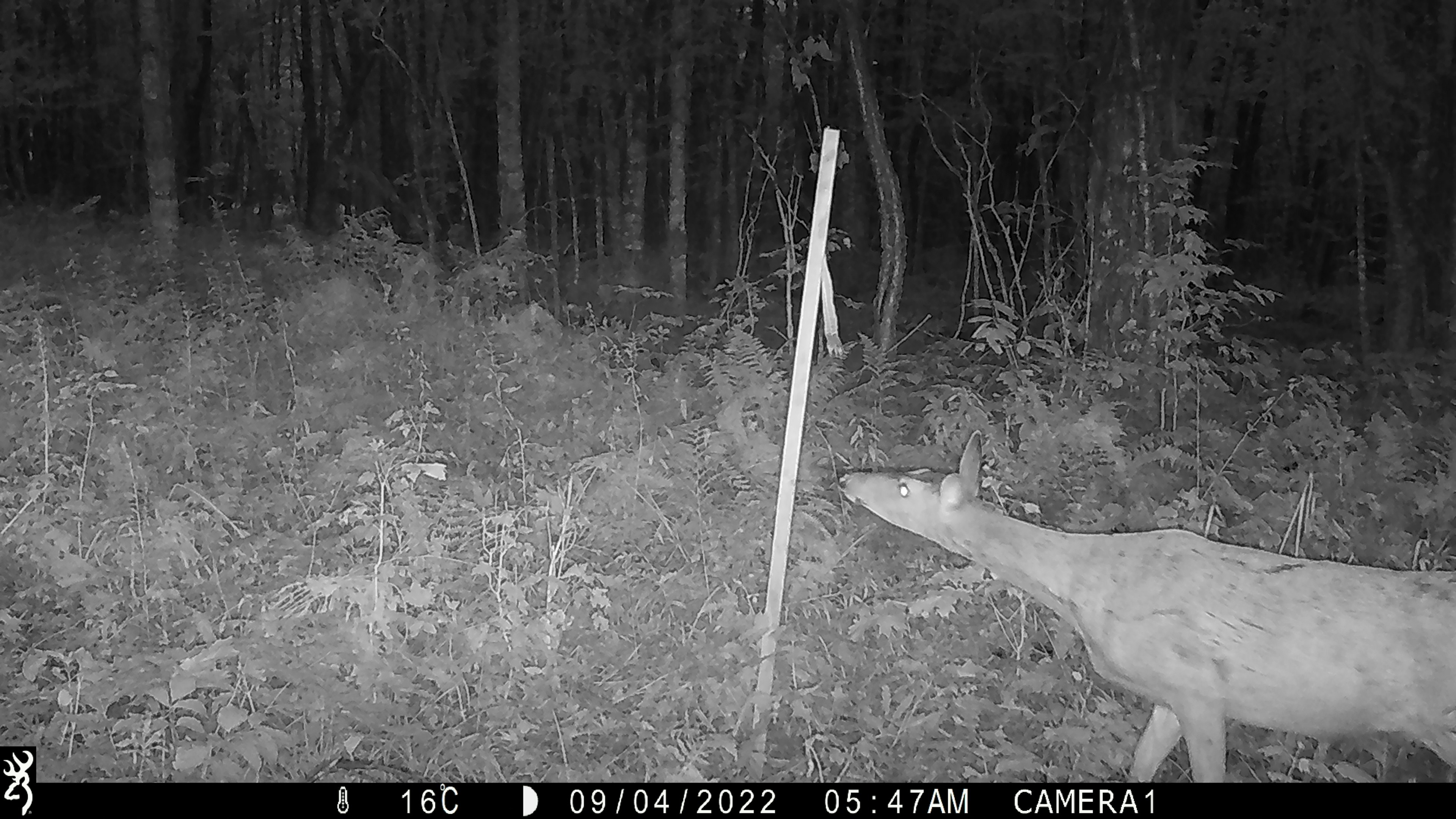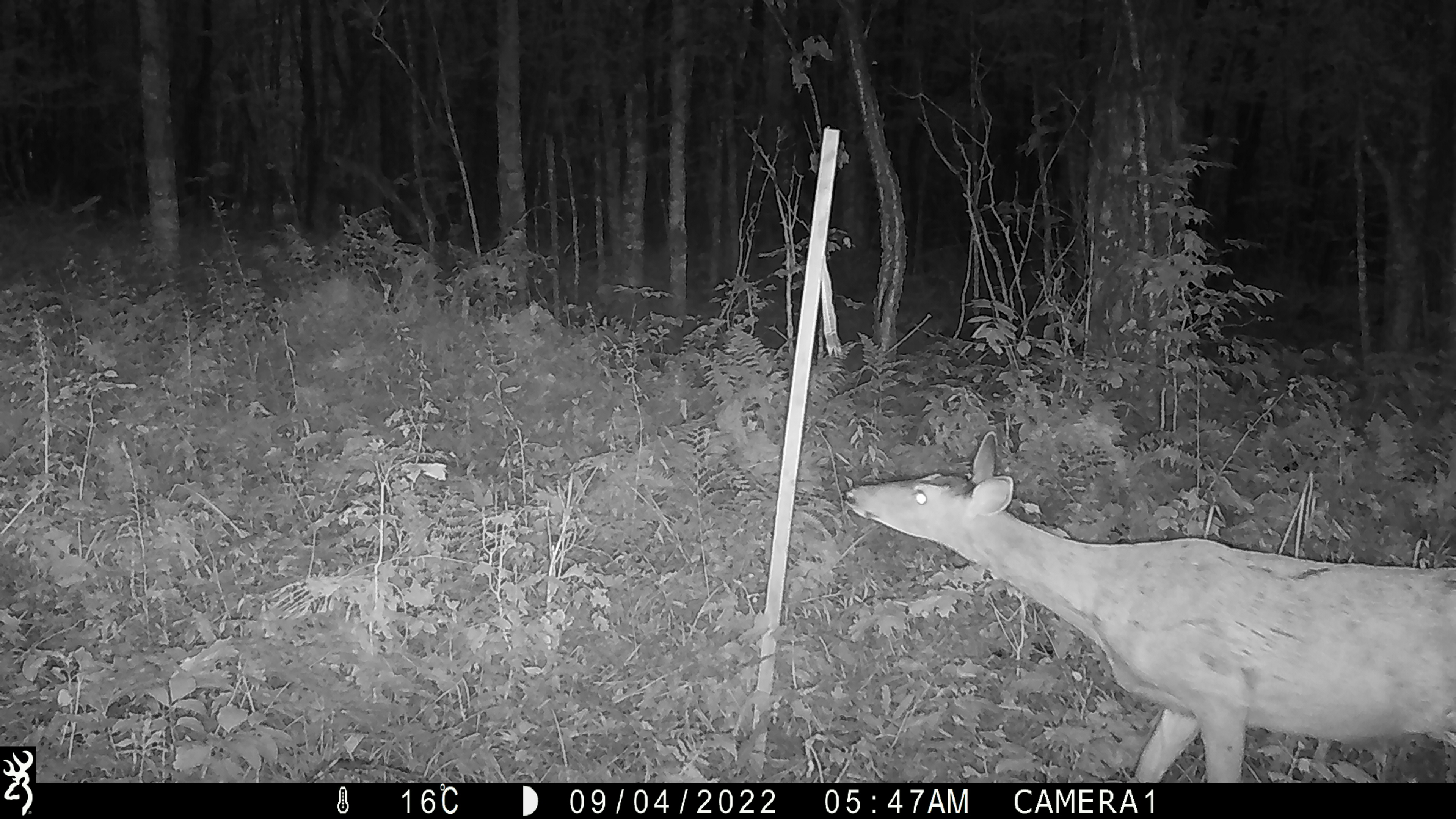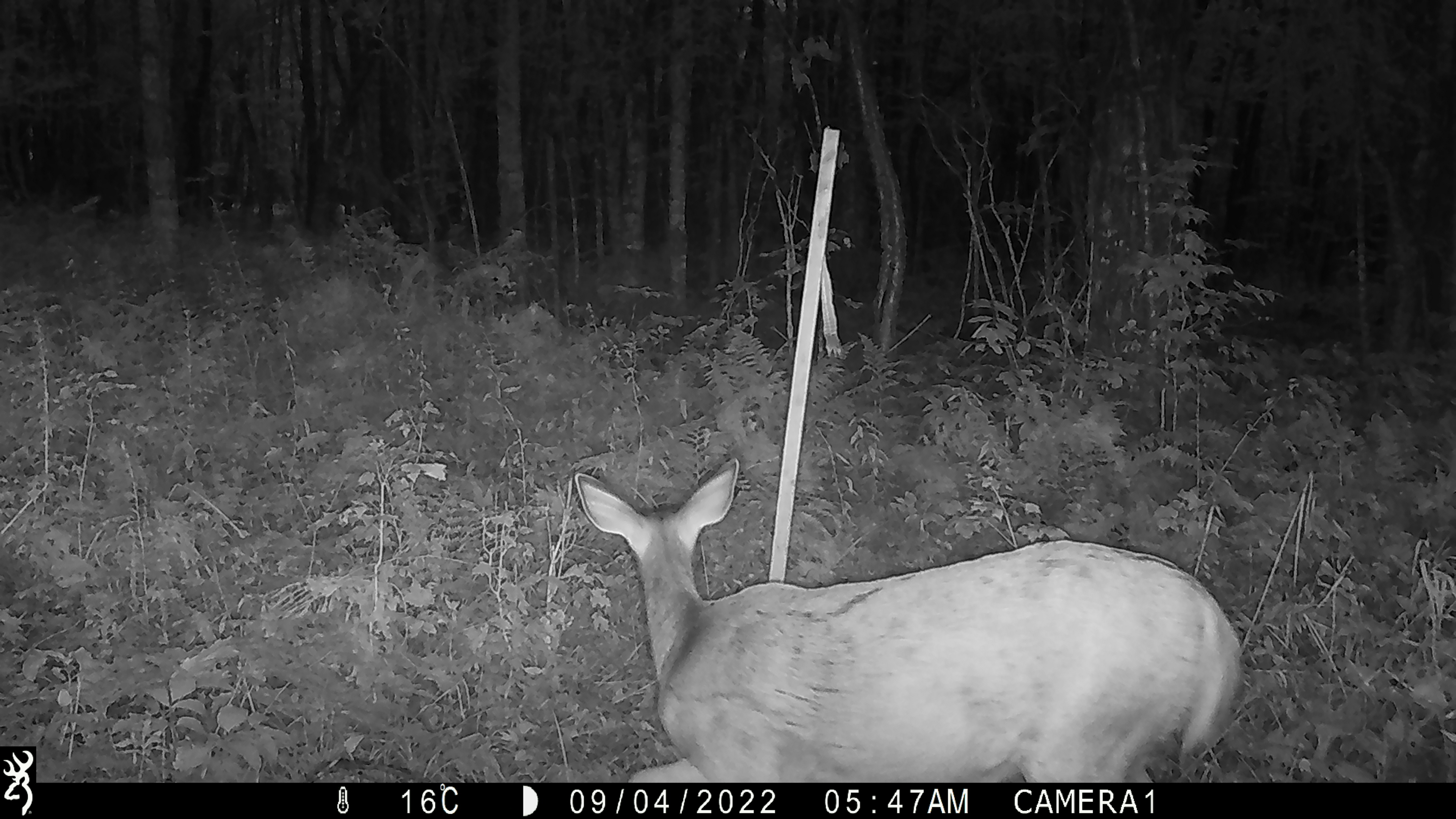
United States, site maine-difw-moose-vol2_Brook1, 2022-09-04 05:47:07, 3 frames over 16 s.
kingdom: Animalia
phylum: Chordata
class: Mammalia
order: Artiodactyla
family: Cervidae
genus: Odocoileus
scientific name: Odocoileus virginianus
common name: white-tailed deer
White-tailed deer (Odocoileus virginianus).